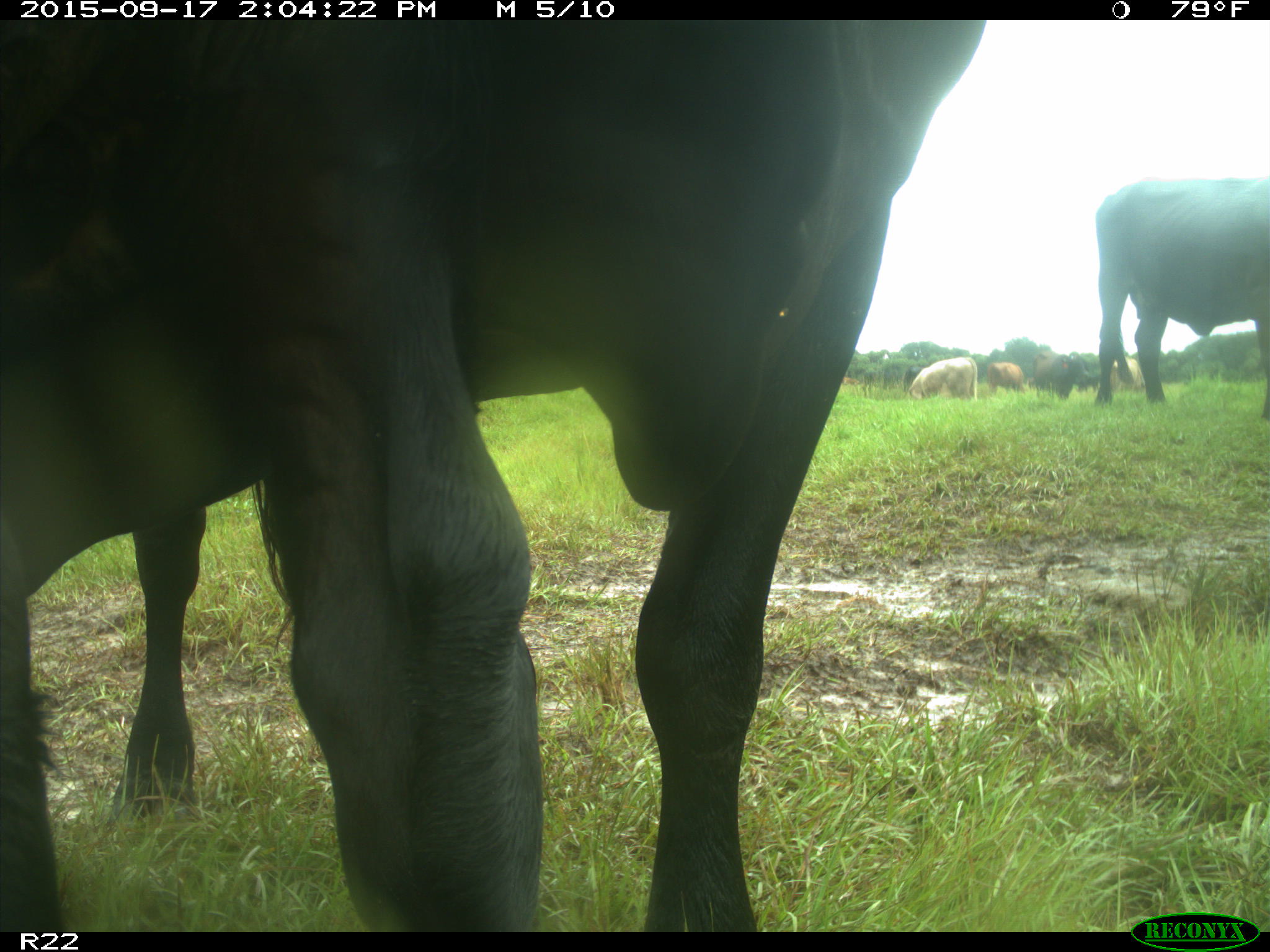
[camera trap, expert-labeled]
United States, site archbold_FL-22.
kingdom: Animalia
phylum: Chordata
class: Mammalia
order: Artiodactyla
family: Bovidae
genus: Bos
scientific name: Bos taurus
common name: domestic cow